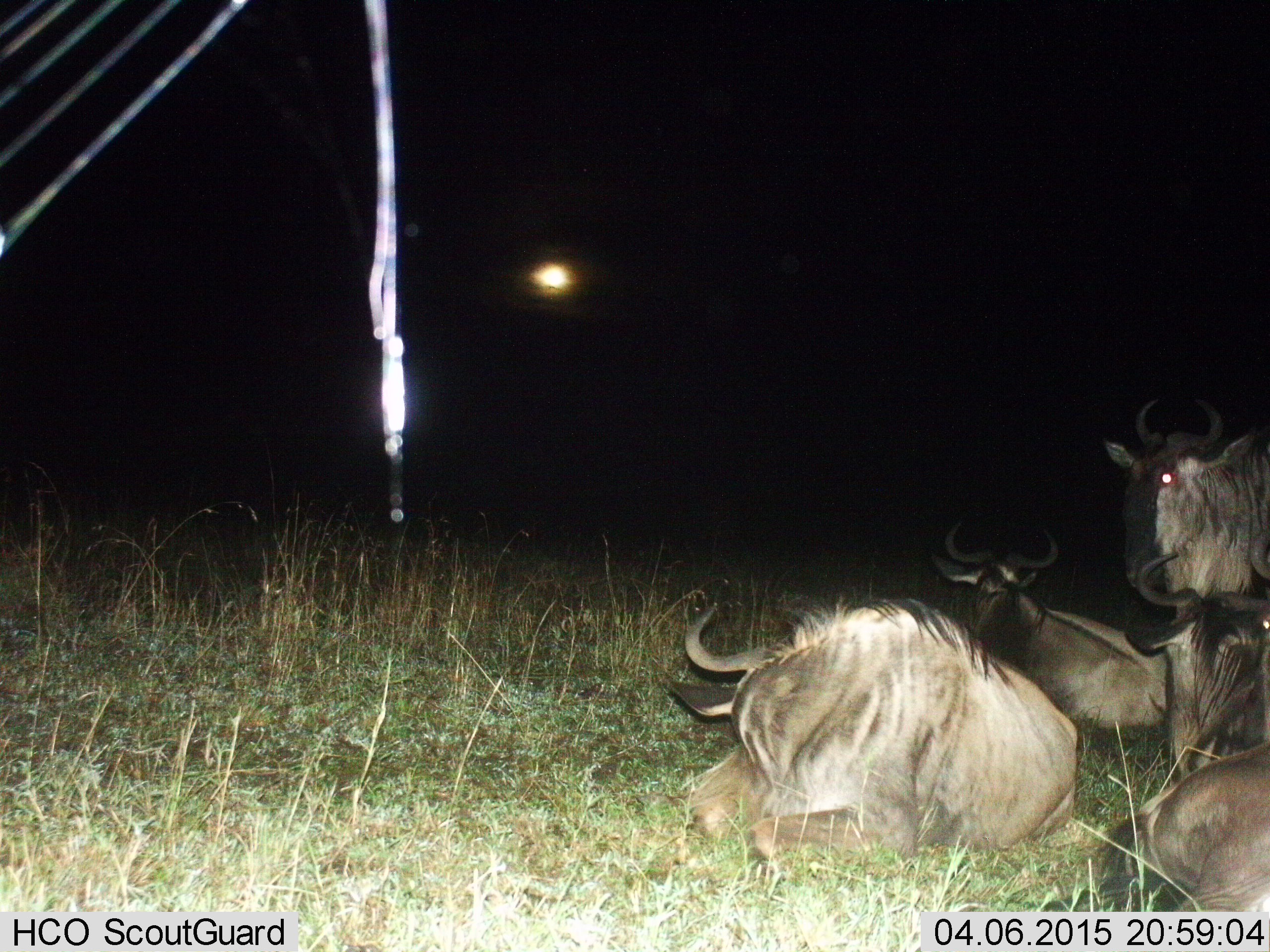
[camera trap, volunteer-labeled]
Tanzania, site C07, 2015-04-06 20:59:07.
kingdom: Animalia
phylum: Chordata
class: Mammalia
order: Artiodactyla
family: Bovidae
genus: Connochaetes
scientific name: Connochaetes taurinus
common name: blue wildebeest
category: wildebeest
Wildebeest (blue wildebeest) (Connochaetes taurinus), count 4. Behavior (volunteer vote fractions): standing 42%, resting 100%, moving 0%, interacting 8%. Young present (vote fraction): 0%. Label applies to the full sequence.